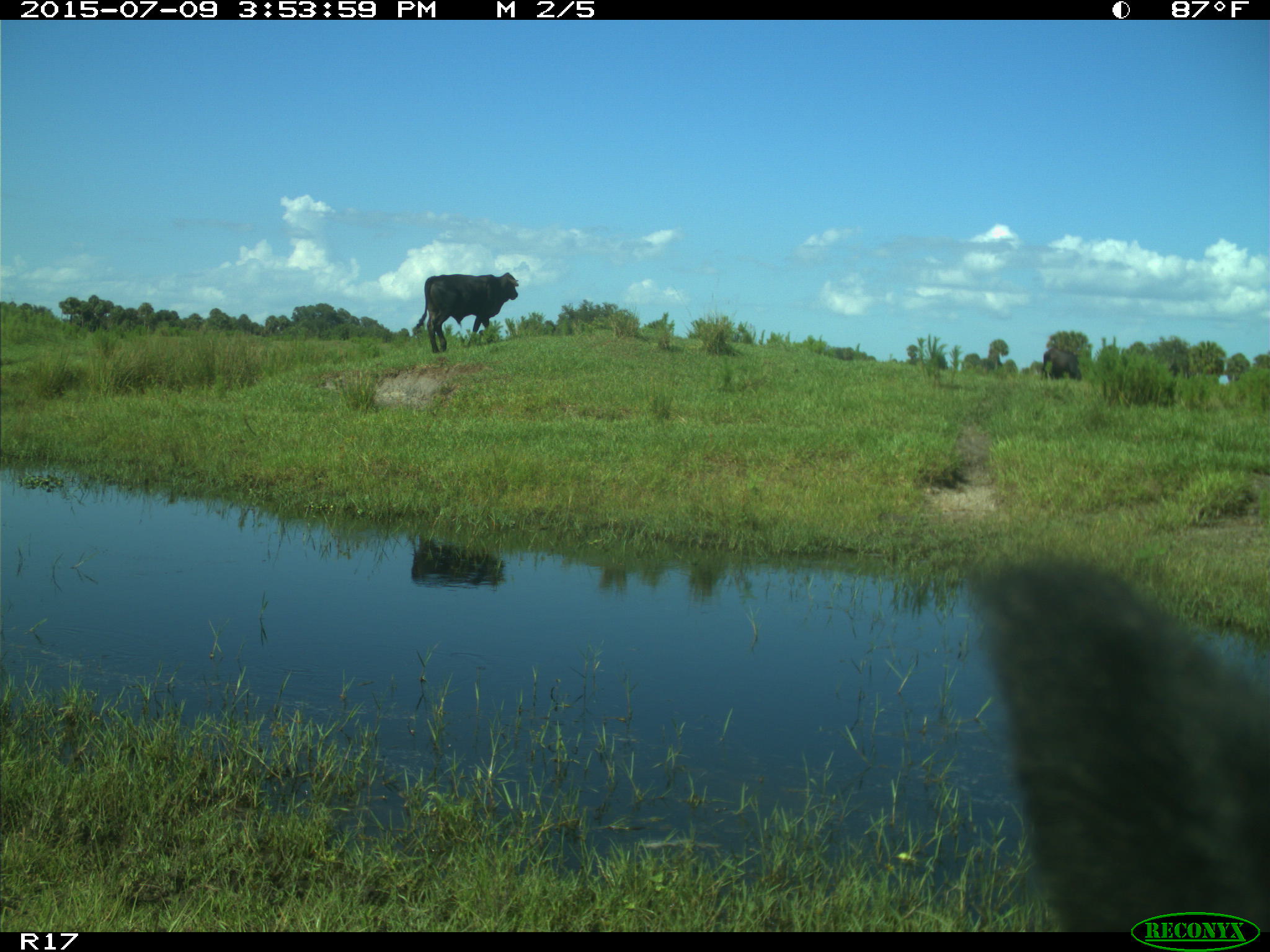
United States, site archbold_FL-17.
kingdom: Animalia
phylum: Chordata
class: Mammalia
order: Artiodactyla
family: Bovidae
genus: Bos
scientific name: Bos taurus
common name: domestic cow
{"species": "Bos taurus (domestic cow)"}